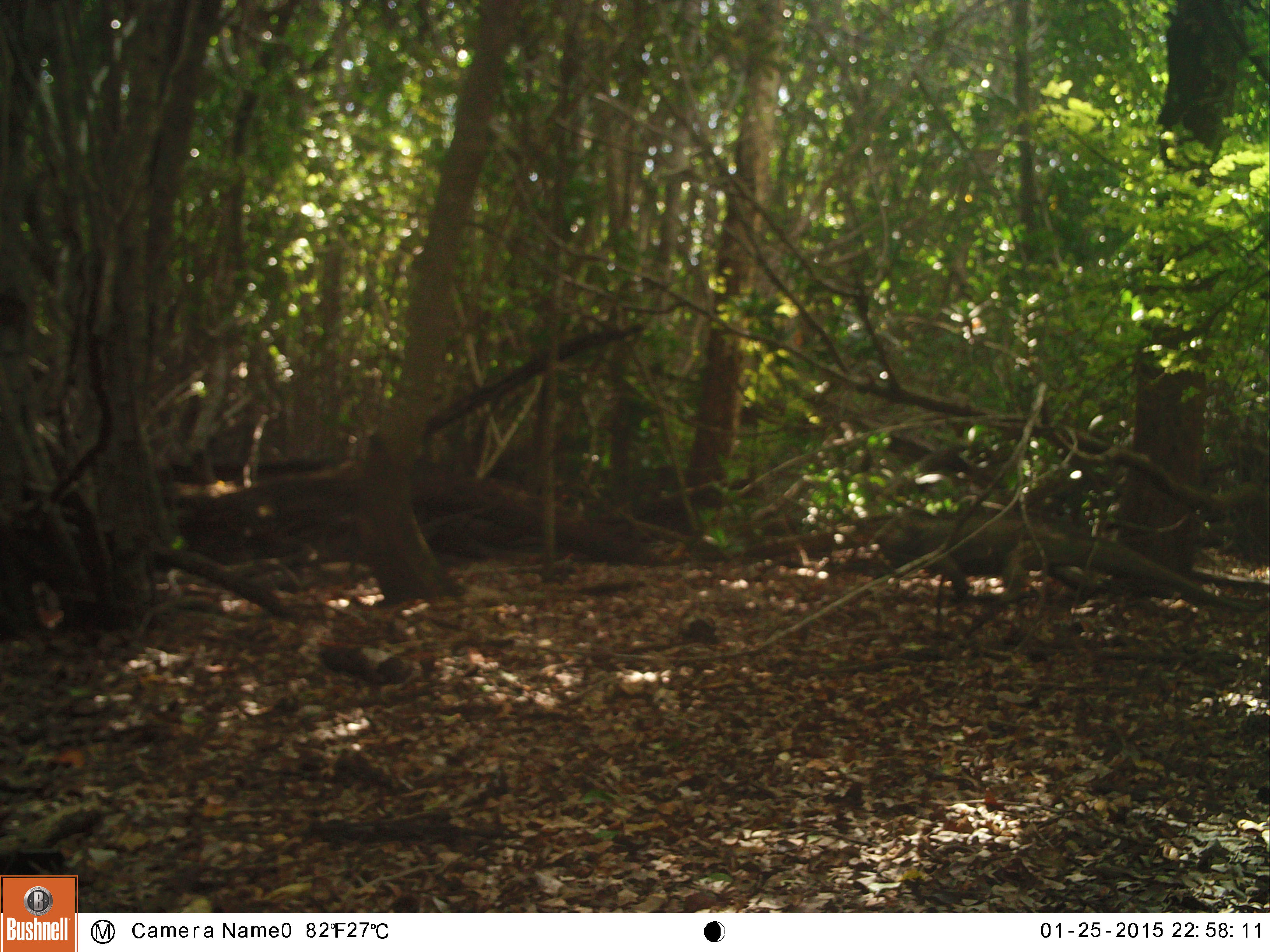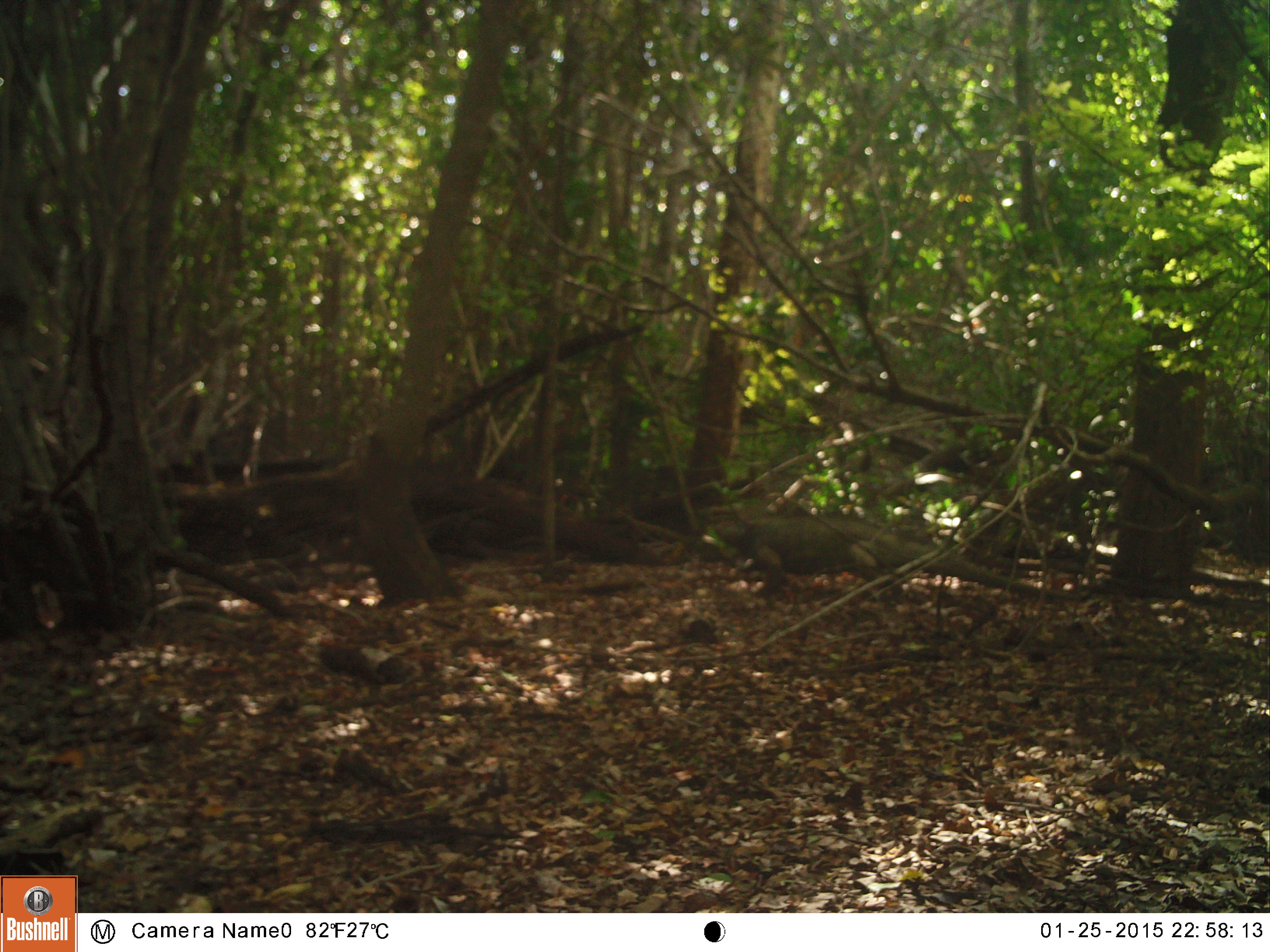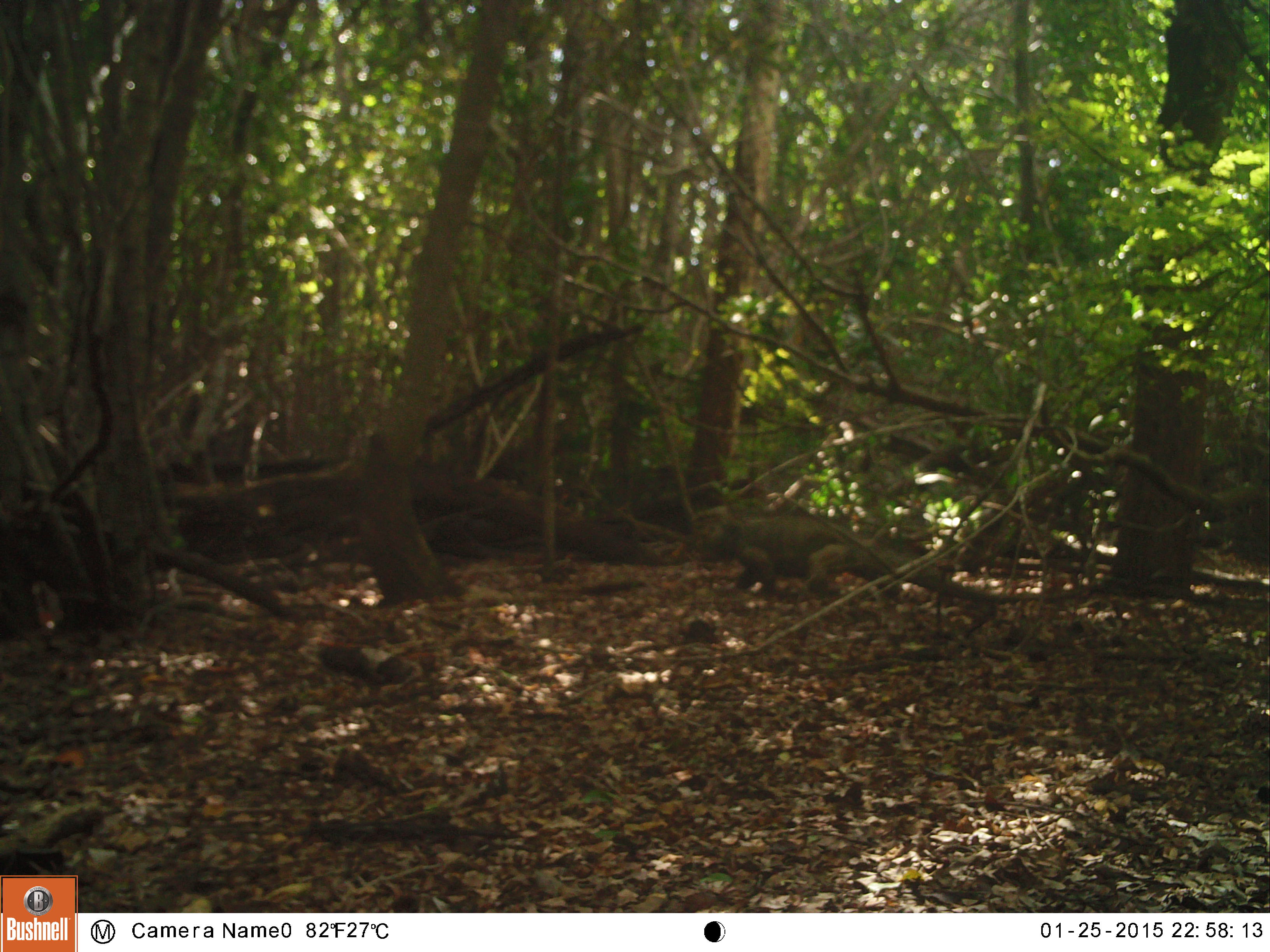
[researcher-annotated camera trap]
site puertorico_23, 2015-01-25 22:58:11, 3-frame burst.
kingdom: Animalia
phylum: Chordata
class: Reptilia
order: Squamata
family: Iguanidae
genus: Iguana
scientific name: Iguana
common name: typical iguanas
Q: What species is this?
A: Iguana (typical iguanas).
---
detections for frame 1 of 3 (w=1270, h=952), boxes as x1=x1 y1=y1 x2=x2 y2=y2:
iguana: x1=870 y1=498 x2=1269 y2=636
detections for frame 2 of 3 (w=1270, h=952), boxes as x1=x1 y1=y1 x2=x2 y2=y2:
iguana: x1=721 y1=512 x2=1084 y2=614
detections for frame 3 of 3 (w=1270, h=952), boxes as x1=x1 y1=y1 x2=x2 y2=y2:
iguana: x1=700 y1=510 x2=1032 y2=620